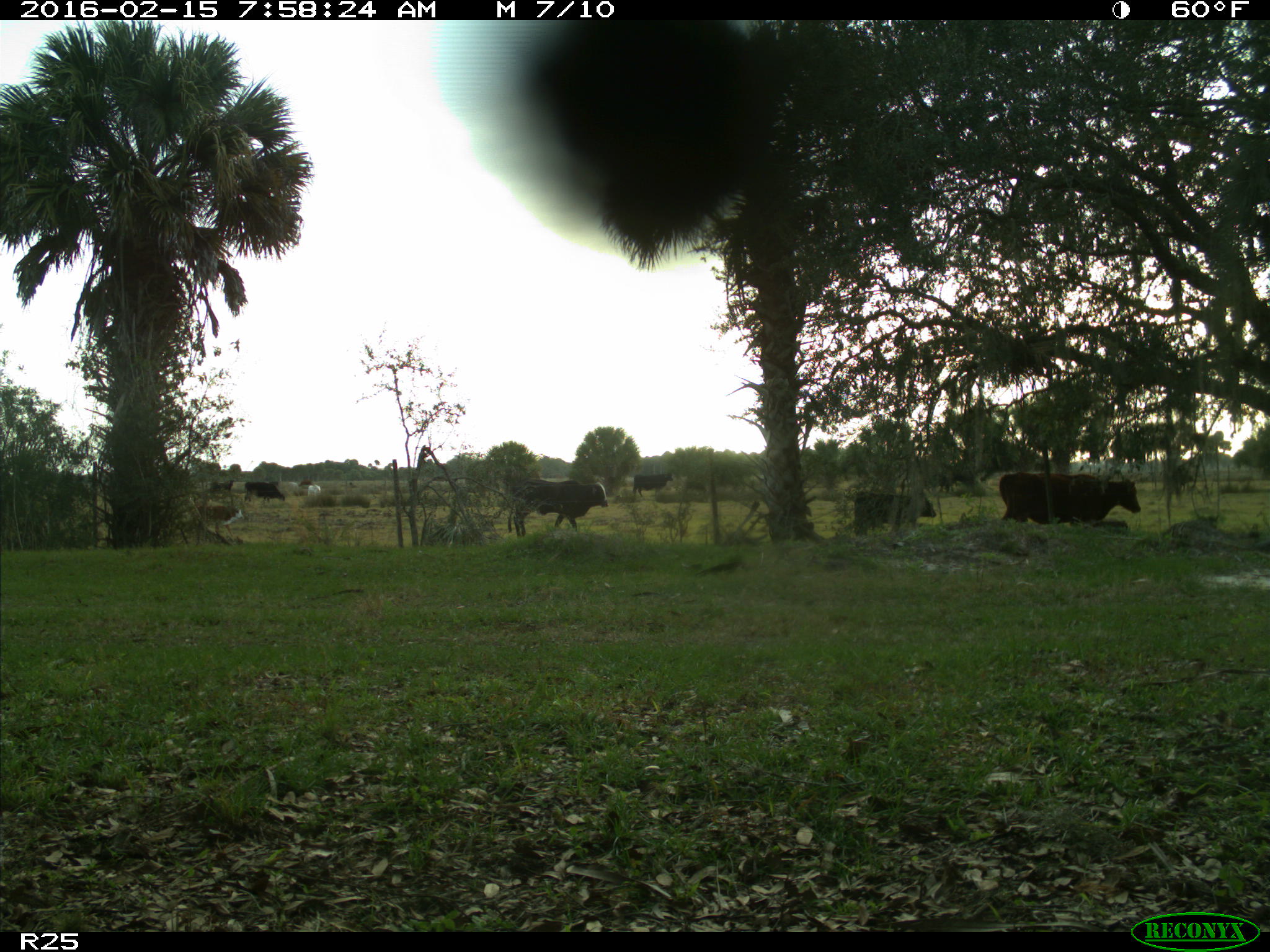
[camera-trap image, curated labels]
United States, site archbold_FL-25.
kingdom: Animalia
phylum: Chordata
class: Mammalia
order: Artiodactyla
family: Bovidae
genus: Bos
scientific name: Bos taurus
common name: domestic cow